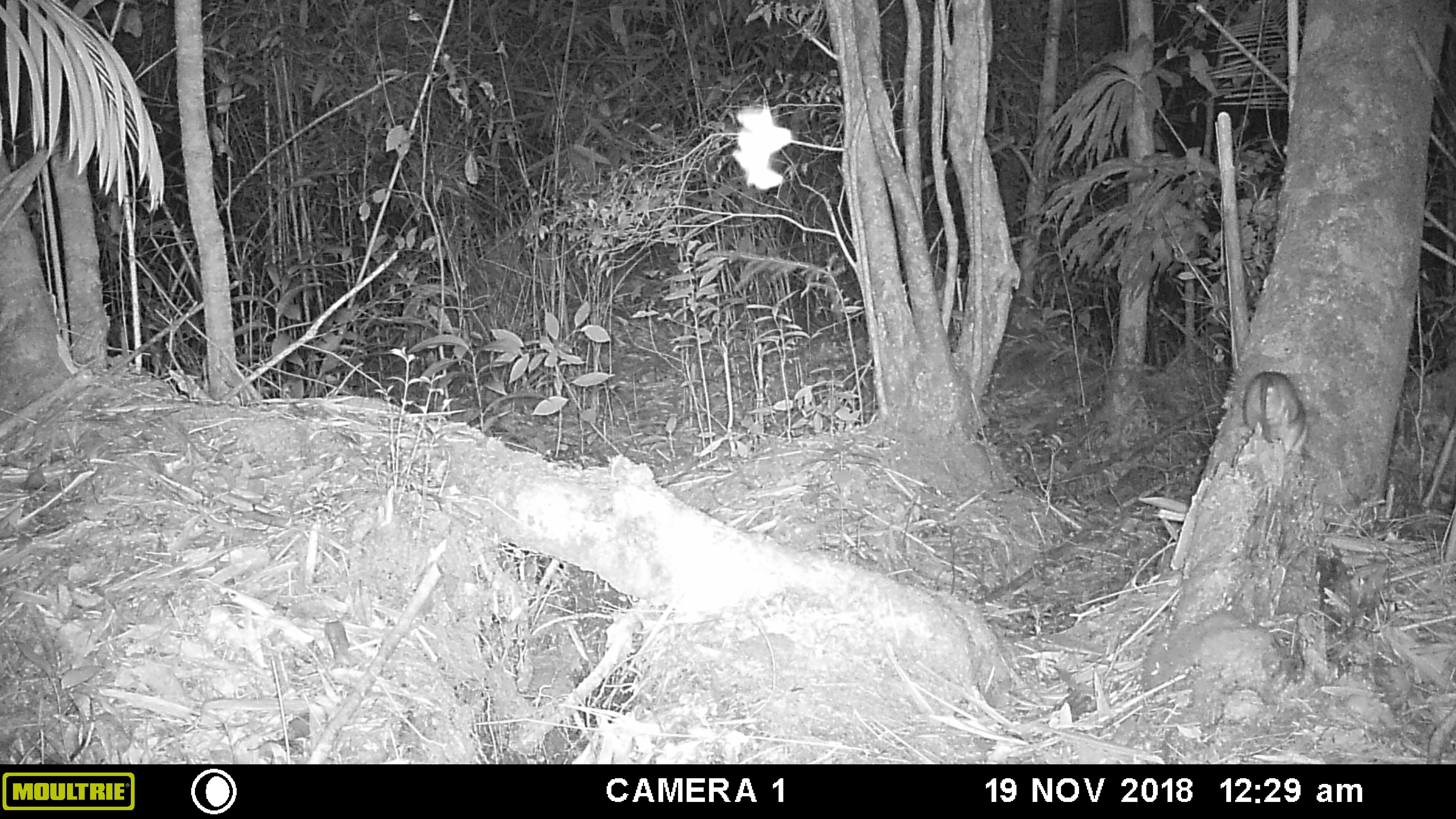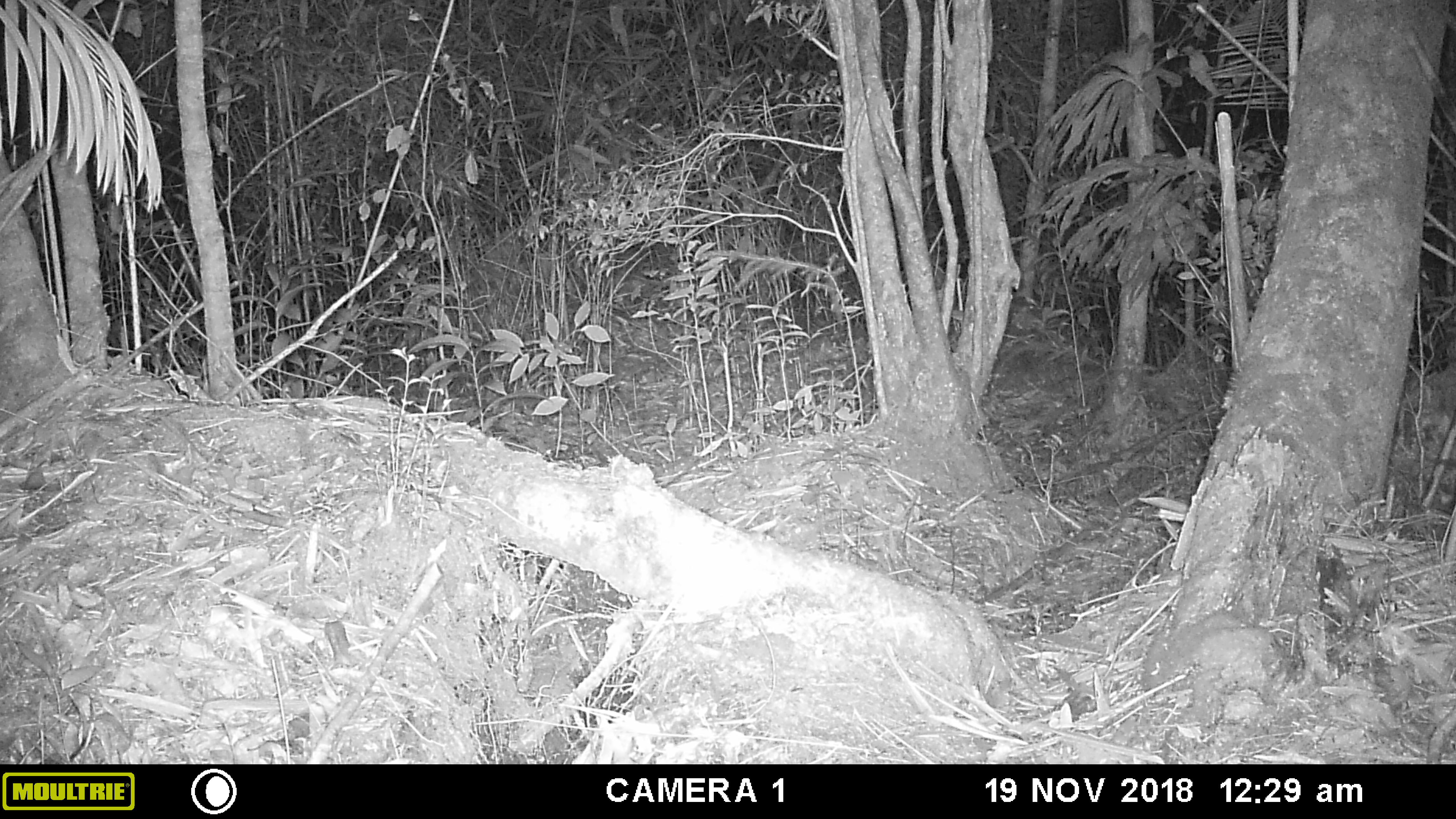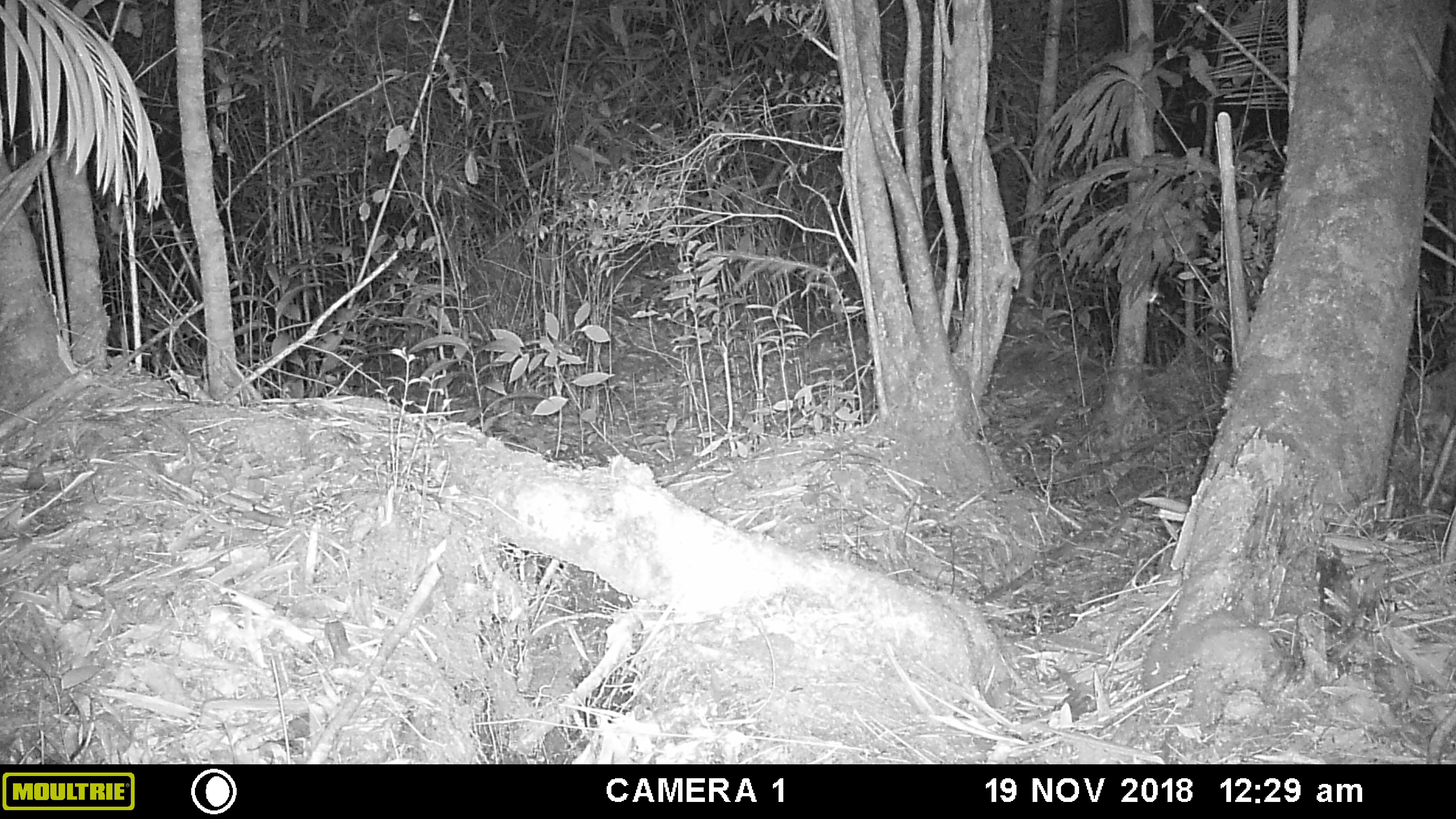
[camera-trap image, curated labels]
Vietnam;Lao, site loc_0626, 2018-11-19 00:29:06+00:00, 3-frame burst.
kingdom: Animalia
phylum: Chordata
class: Mammalia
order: Rodentia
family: Muridae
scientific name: Muridae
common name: old-world mice and rats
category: unidentified murid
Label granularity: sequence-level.